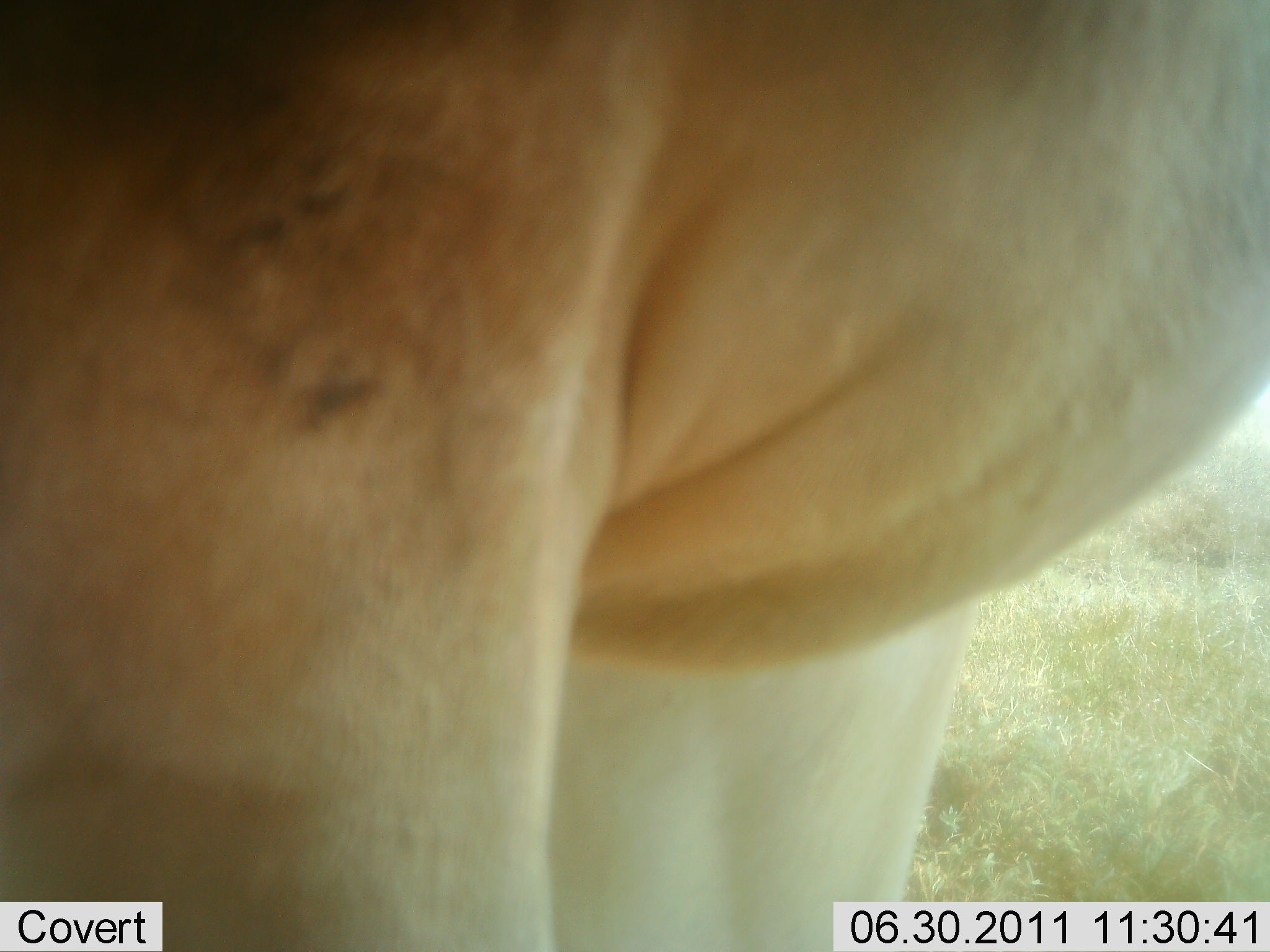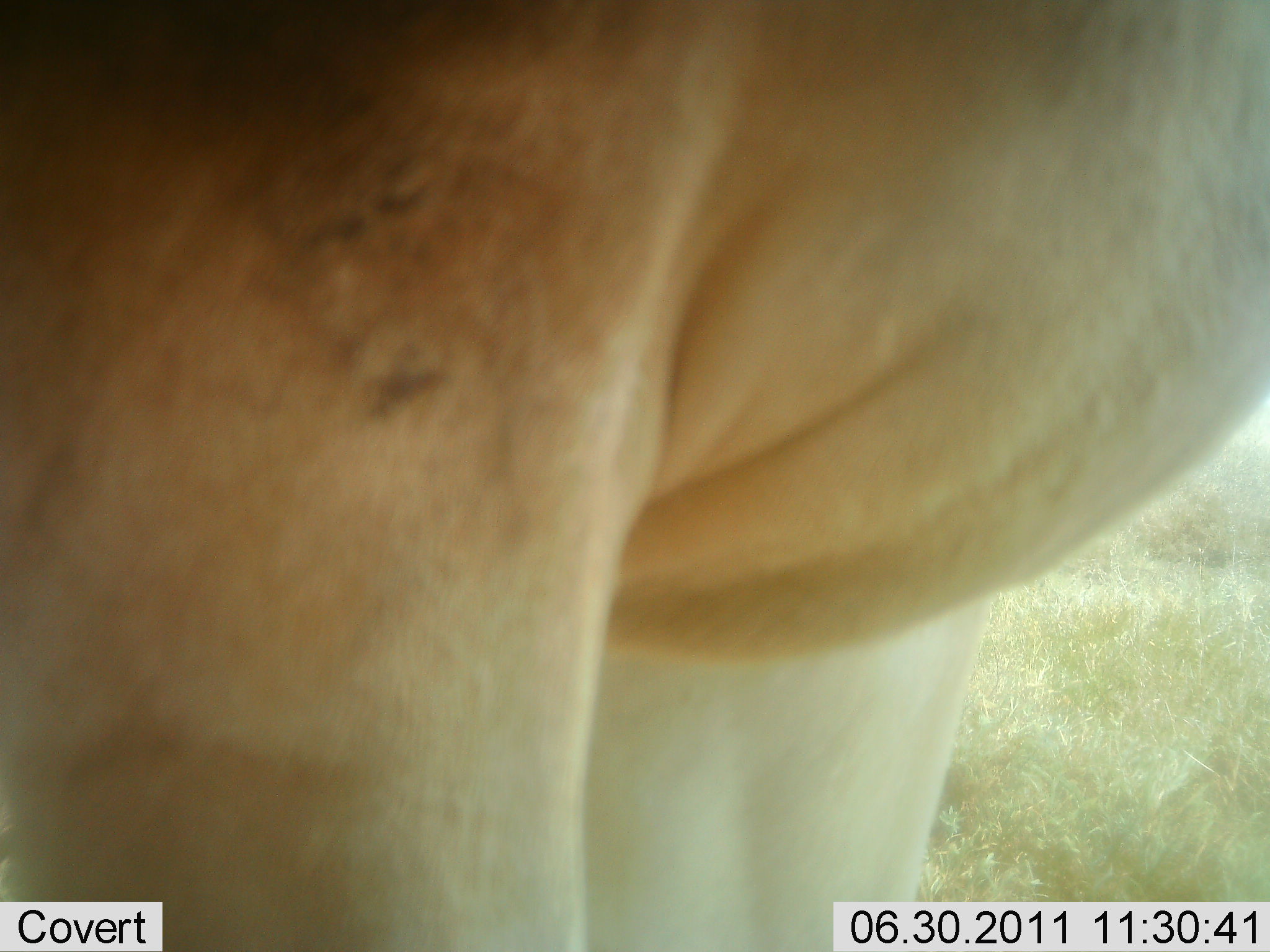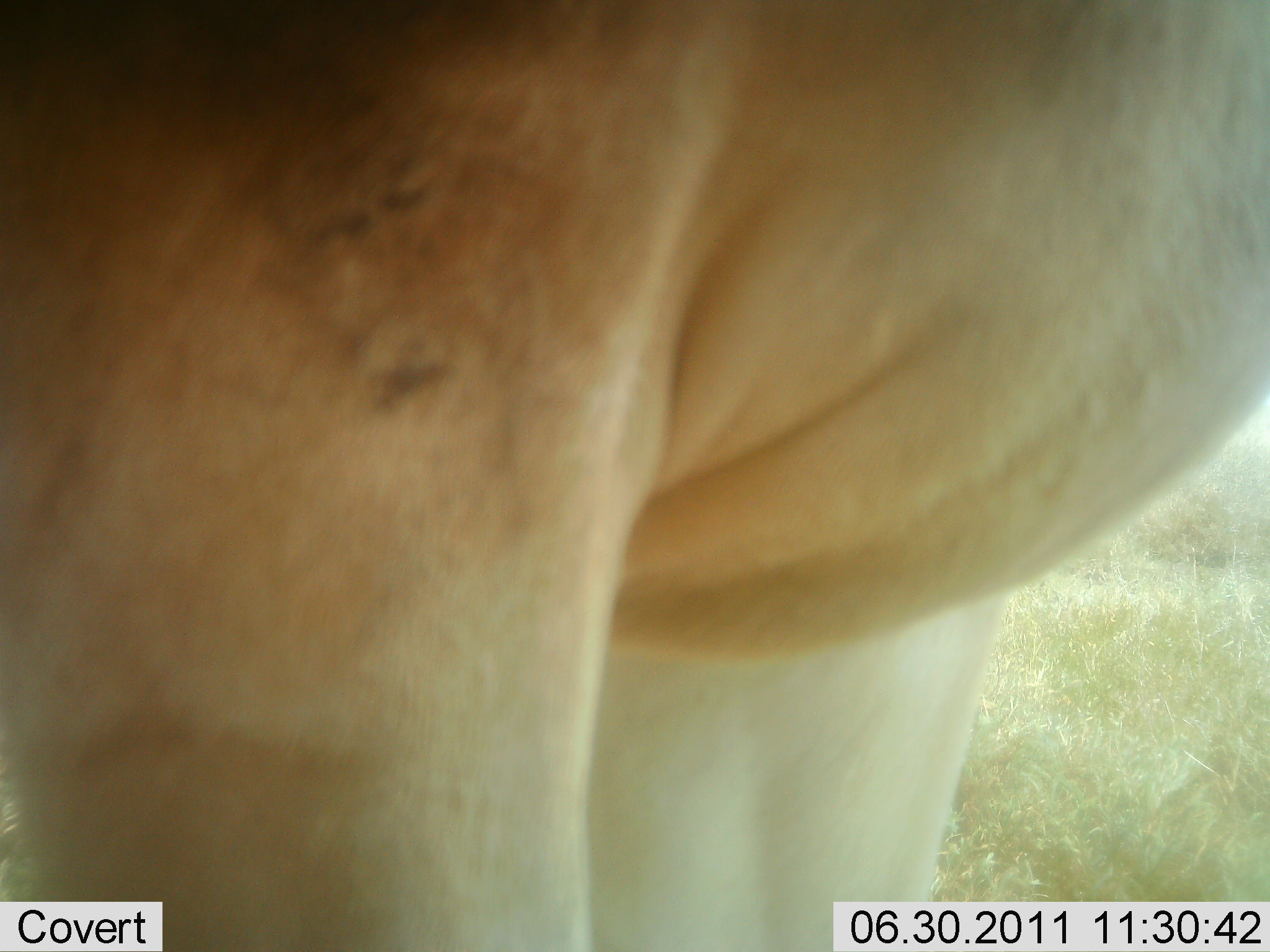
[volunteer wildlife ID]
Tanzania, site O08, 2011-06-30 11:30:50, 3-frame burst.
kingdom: Animalia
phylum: Chordata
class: Mammalia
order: Carnivora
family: Felidae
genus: Panthera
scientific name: Panthera leo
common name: lion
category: lionfemale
Lionfemale (lion) (Panthera leo), count 1. Behavior (volunteer vote fractions): standing 100%, resting 0%, moving 0%, interacting 0%. Young present (vote fraction): 0%. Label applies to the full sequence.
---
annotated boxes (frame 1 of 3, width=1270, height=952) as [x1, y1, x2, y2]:
animal: [2, 0, 1270, 950]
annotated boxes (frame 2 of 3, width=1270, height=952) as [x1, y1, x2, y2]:
animal: [1, 0, 1267, 951]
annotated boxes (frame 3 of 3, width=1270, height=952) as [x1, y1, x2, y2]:
animal: [0, 2, 1267, 950]